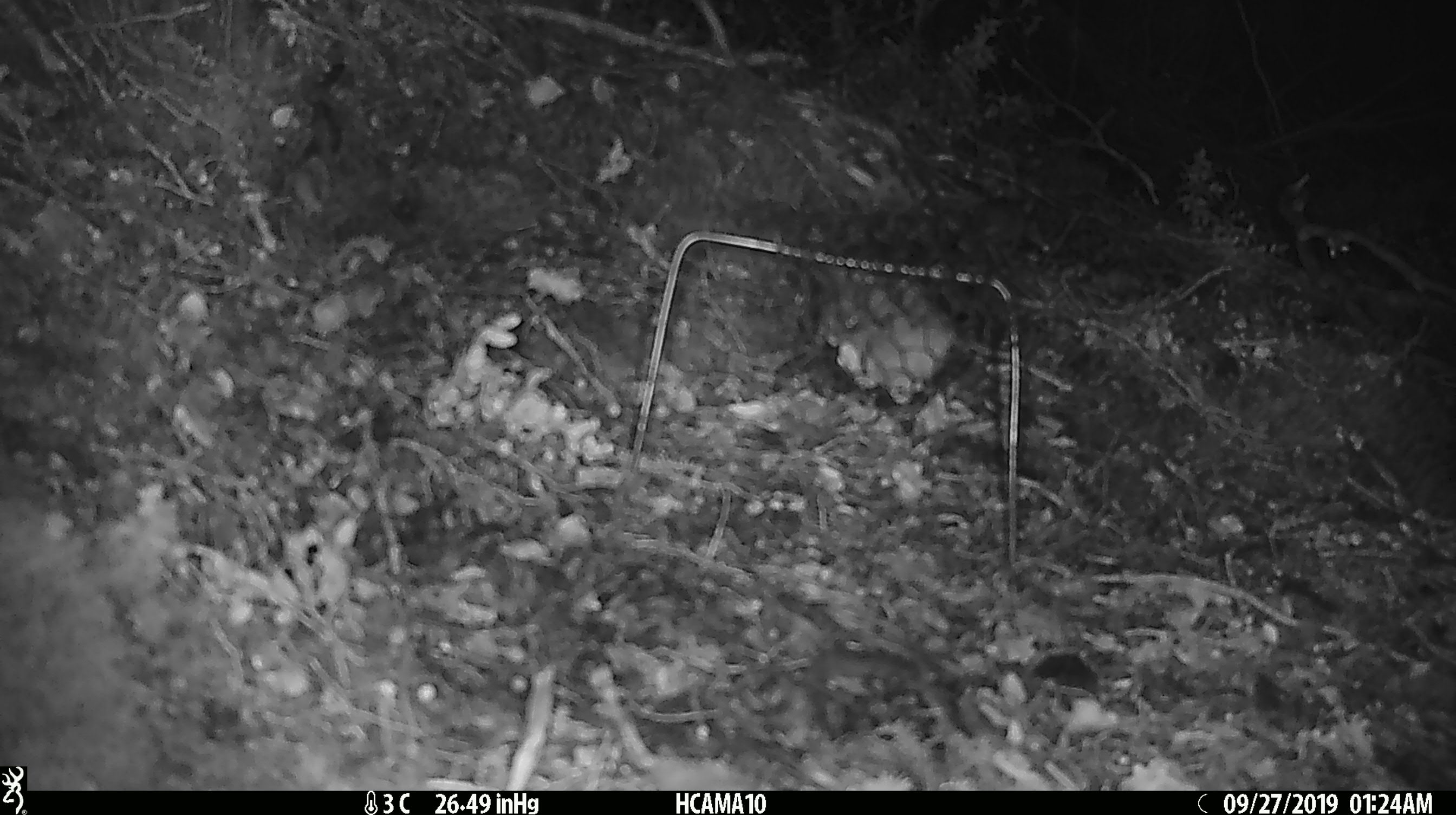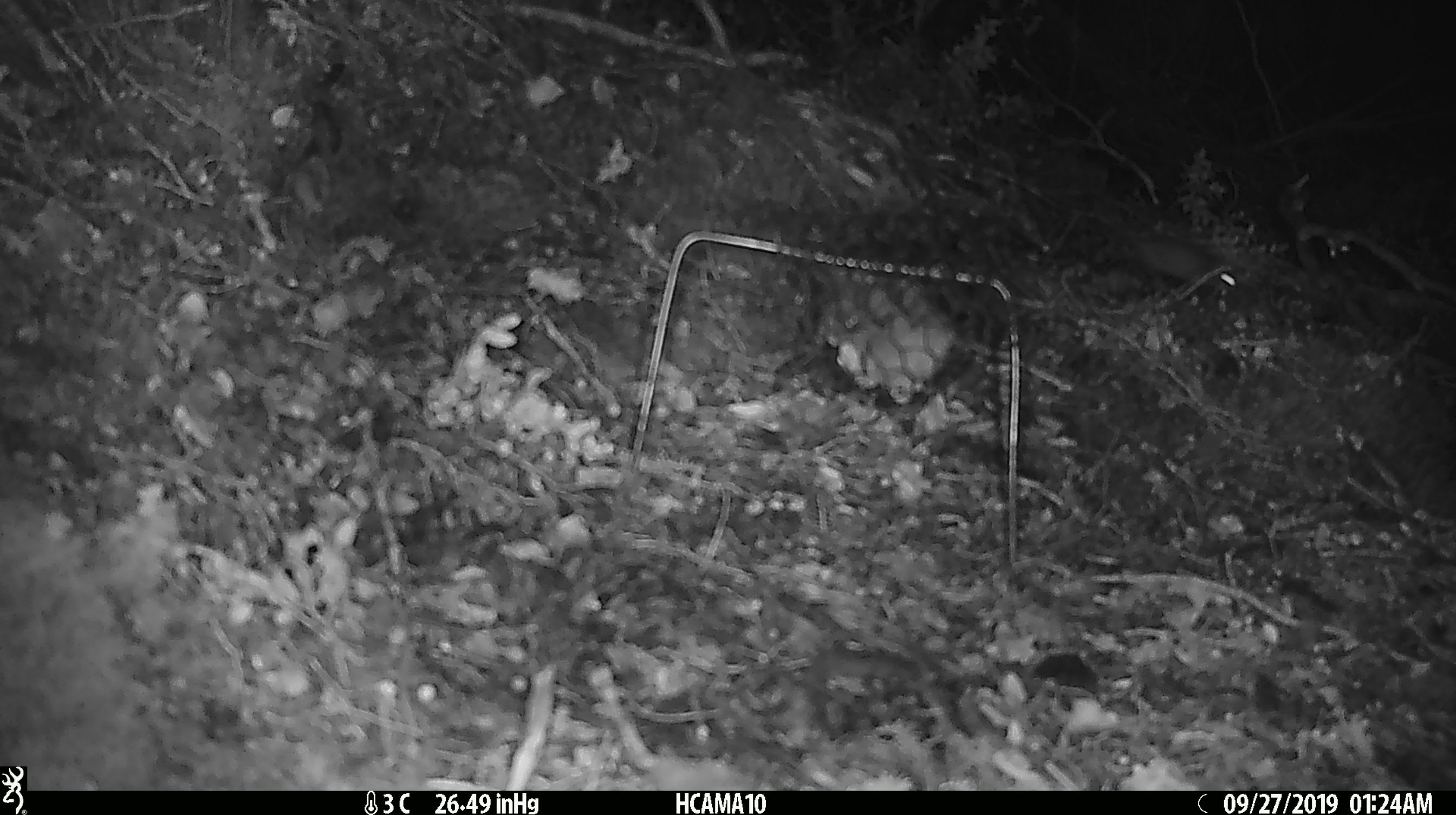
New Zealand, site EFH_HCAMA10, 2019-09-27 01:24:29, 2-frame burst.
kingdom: Animalia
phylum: Chordata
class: Mammalia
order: Rodentia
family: Muridae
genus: Mus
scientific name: Mus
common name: mouse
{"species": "mouse (Mus)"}